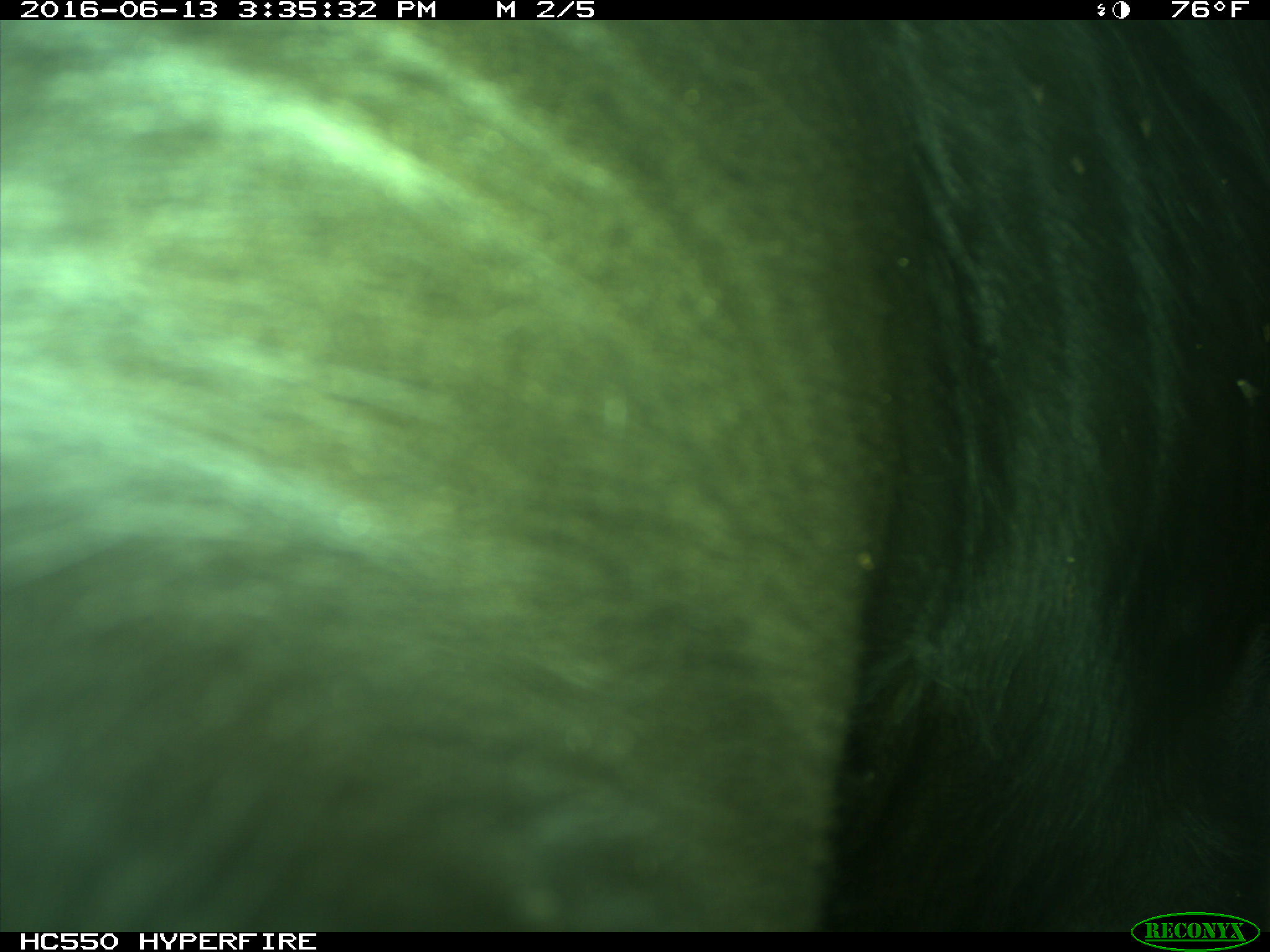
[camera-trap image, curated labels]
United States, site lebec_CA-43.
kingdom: Animalia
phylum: Chordata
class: Mammalia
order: Artiodactyla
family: Bovidae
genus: Bos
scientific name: Bos taurus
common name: domestic cow